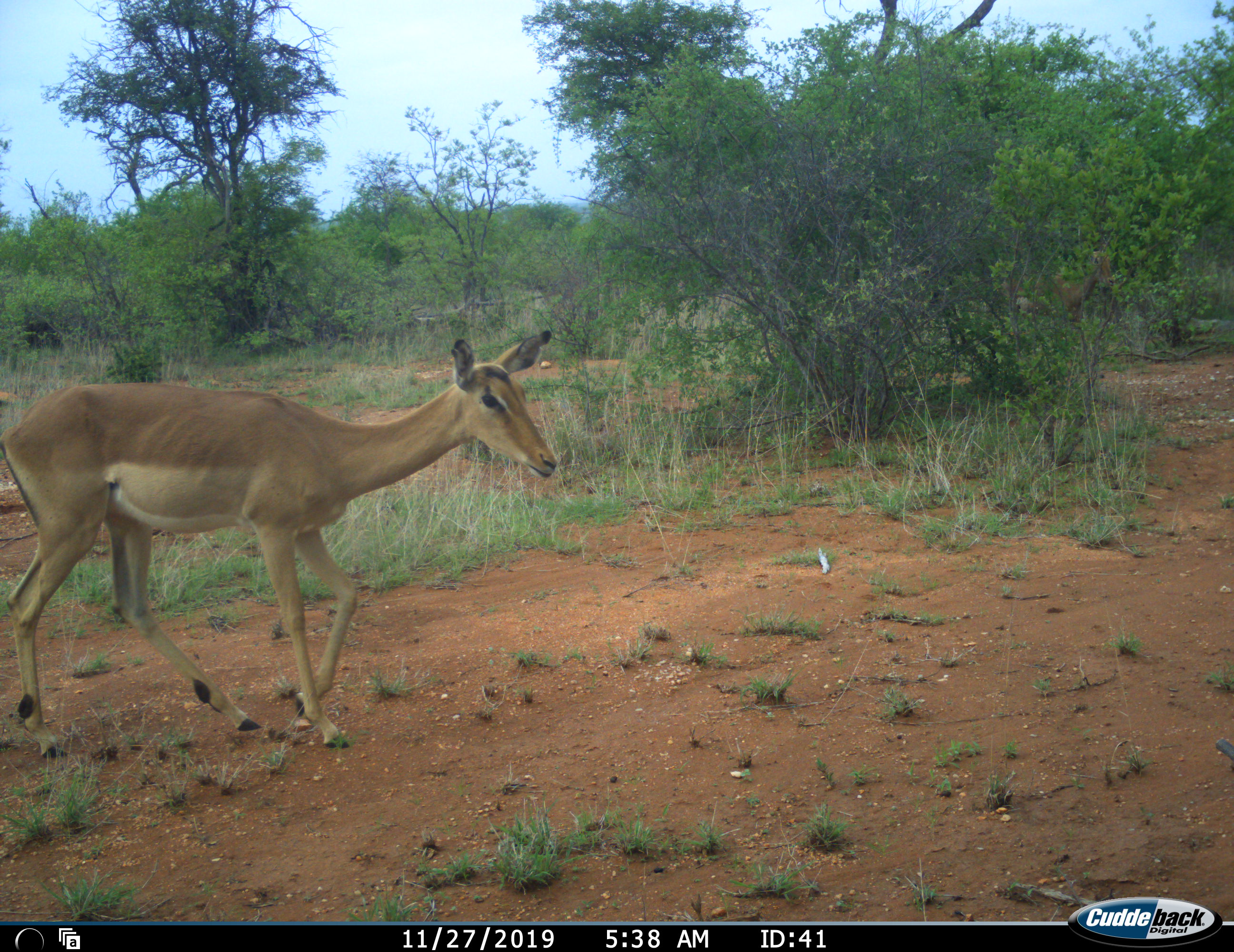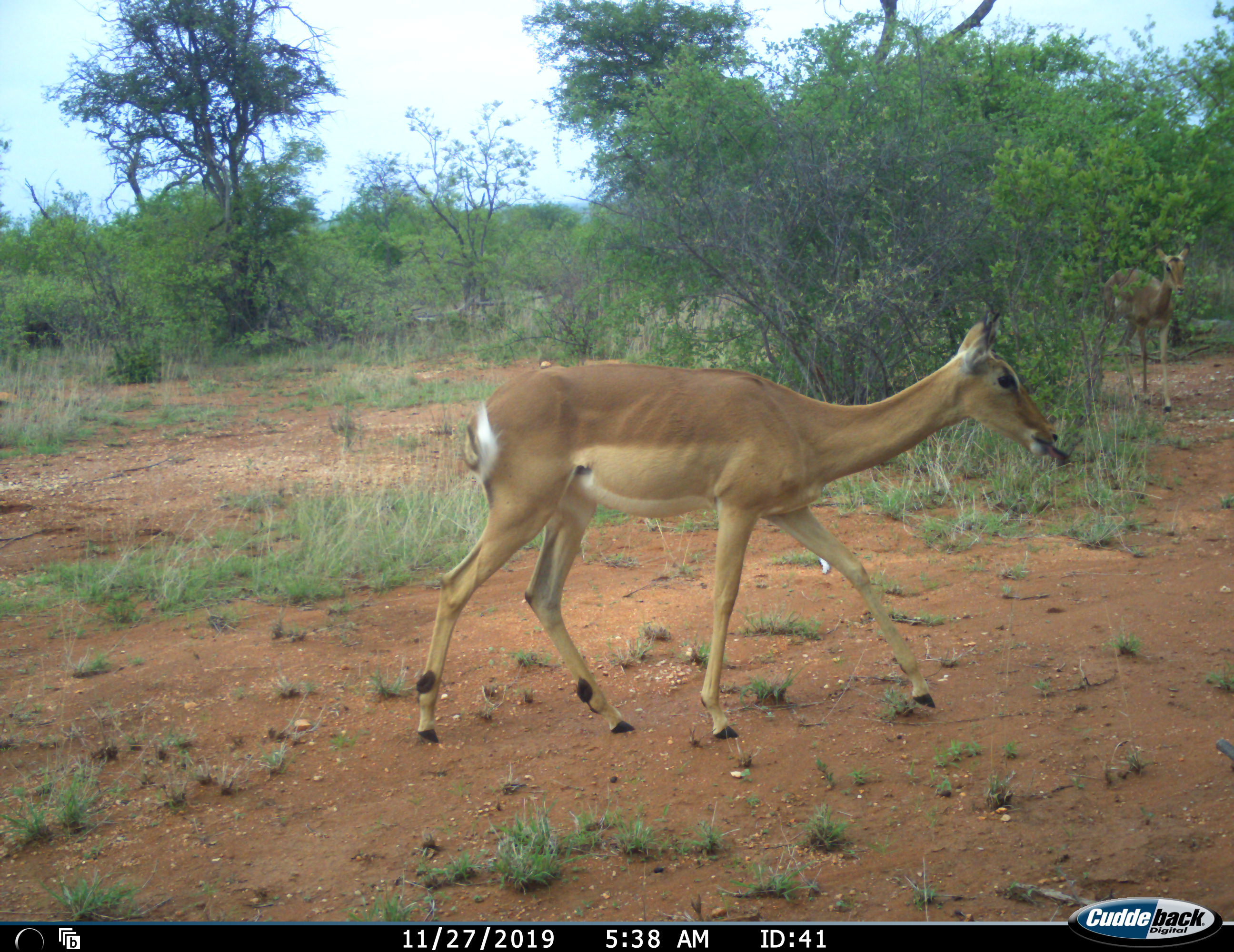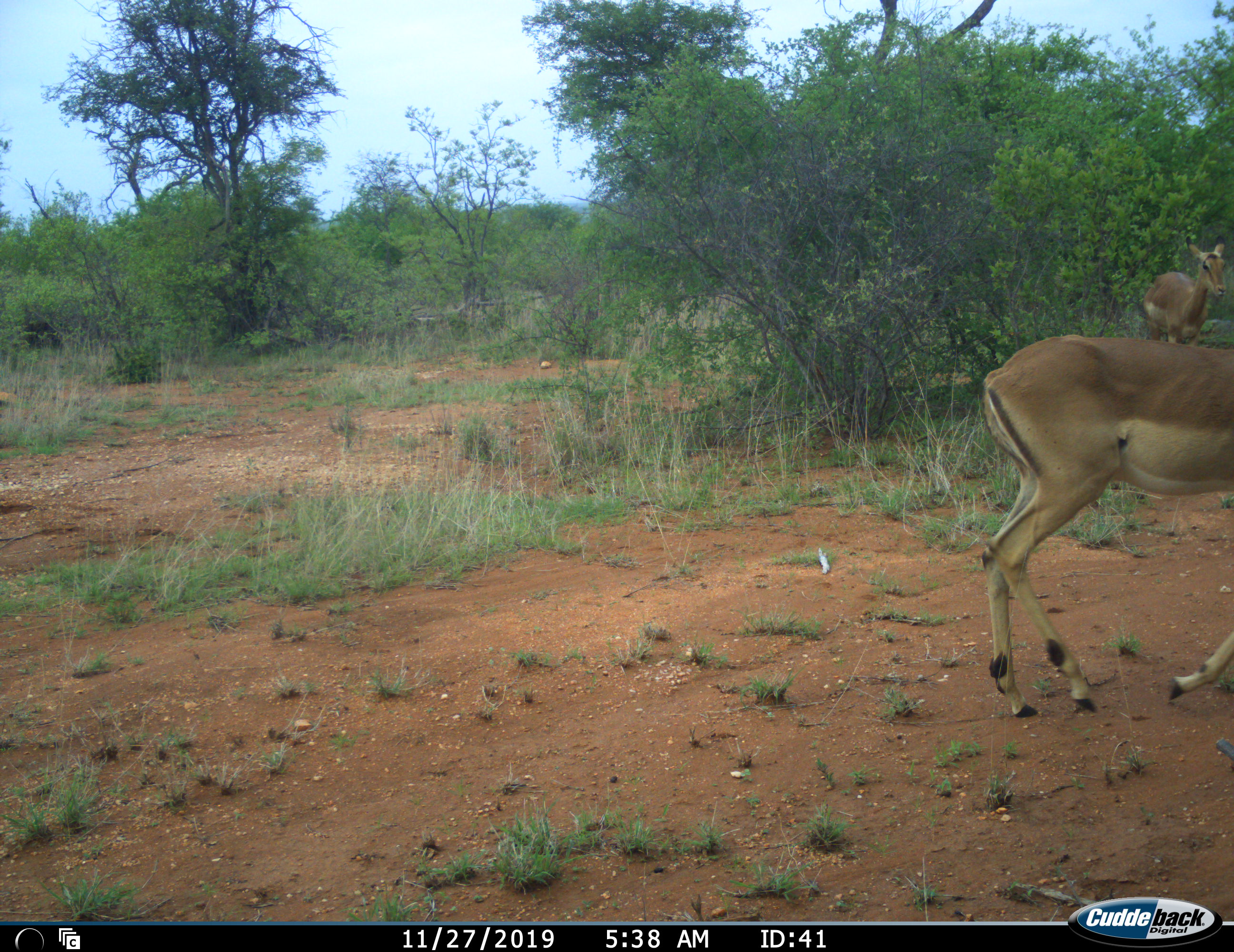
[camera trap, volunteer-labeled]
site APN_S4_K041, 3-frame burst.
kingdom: Animalia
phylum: Chordata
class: Mammalia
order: Artiodactyla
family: Bovidae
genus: Aepyceros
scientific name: Aepyceros melampus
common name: impala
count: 2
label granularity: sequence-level